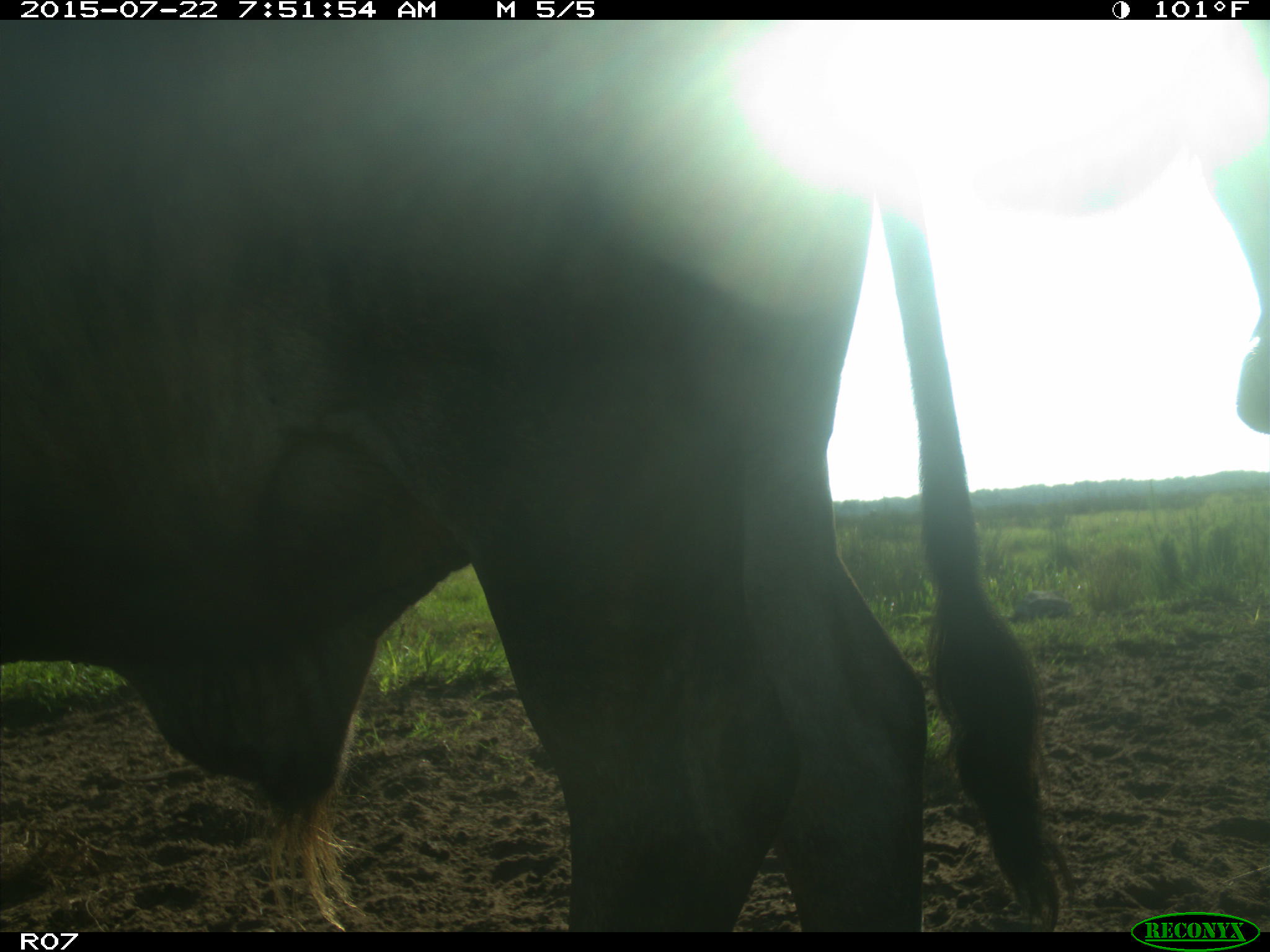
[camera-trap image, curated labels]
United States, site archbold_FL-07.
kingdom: Animalia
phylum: Chordata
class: Mammalia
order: Artiodactyla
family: Suidae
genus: Sus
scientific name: Sus scrofa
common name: wild boar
Sus scrofa (wild boar).